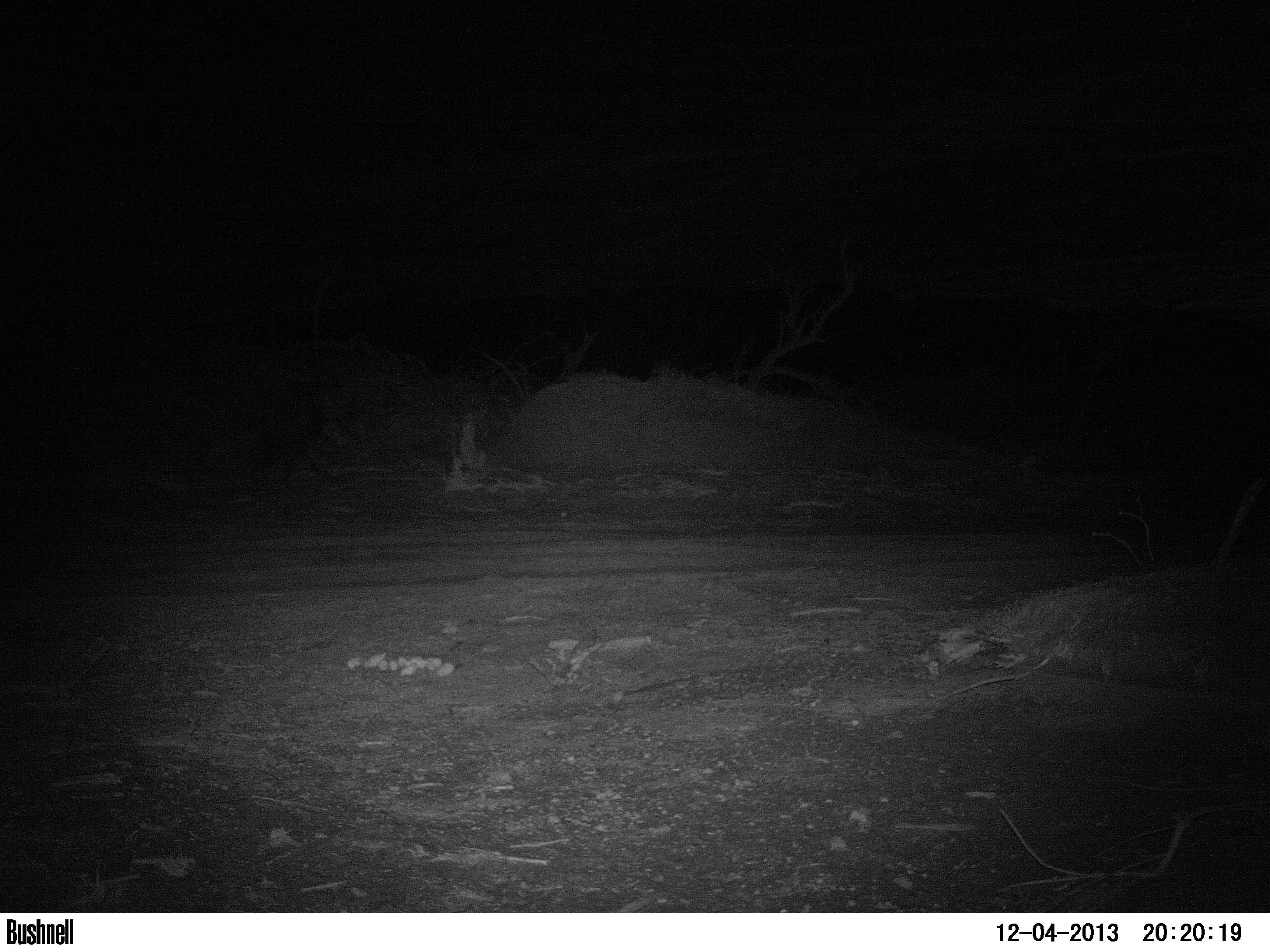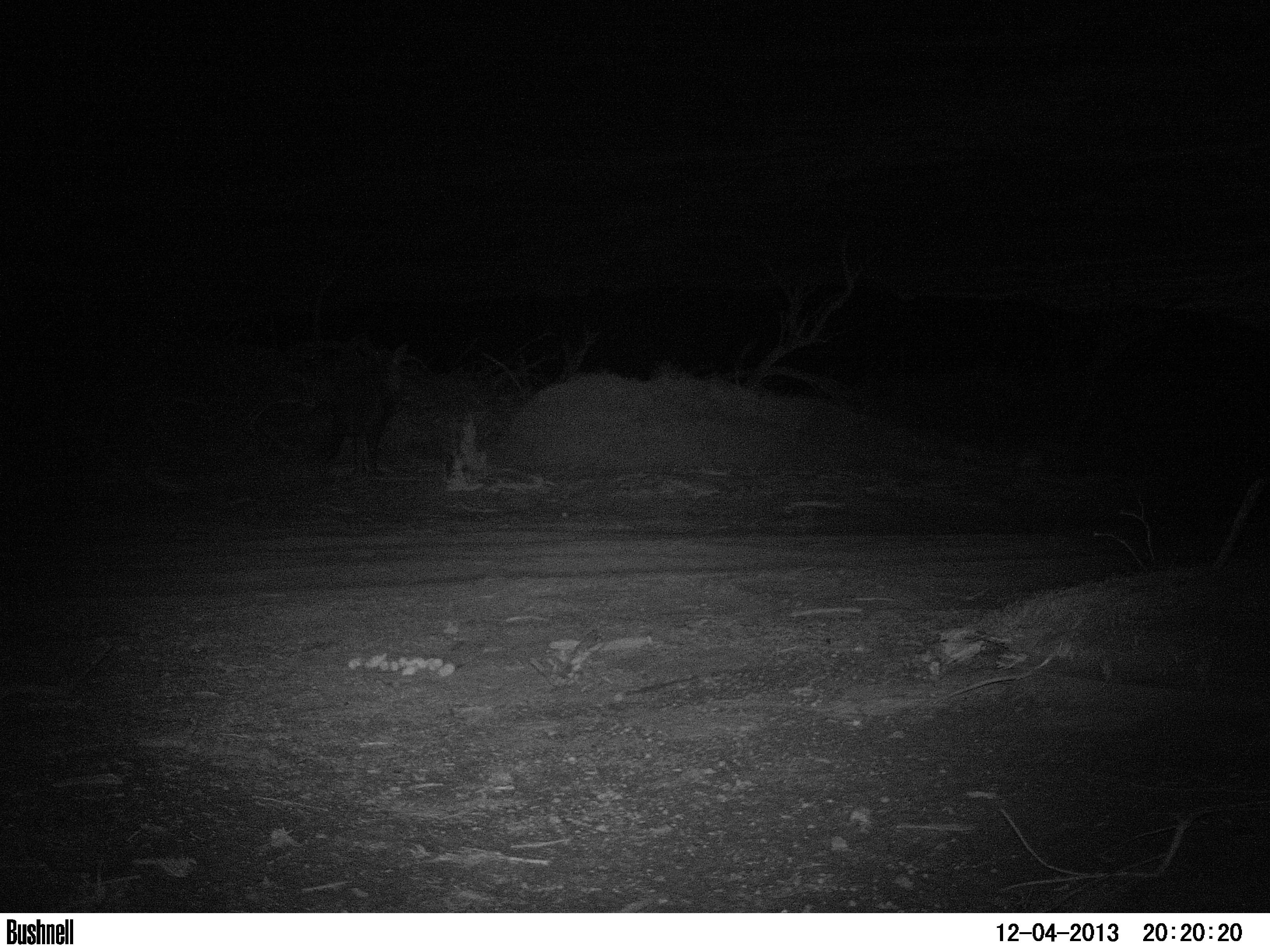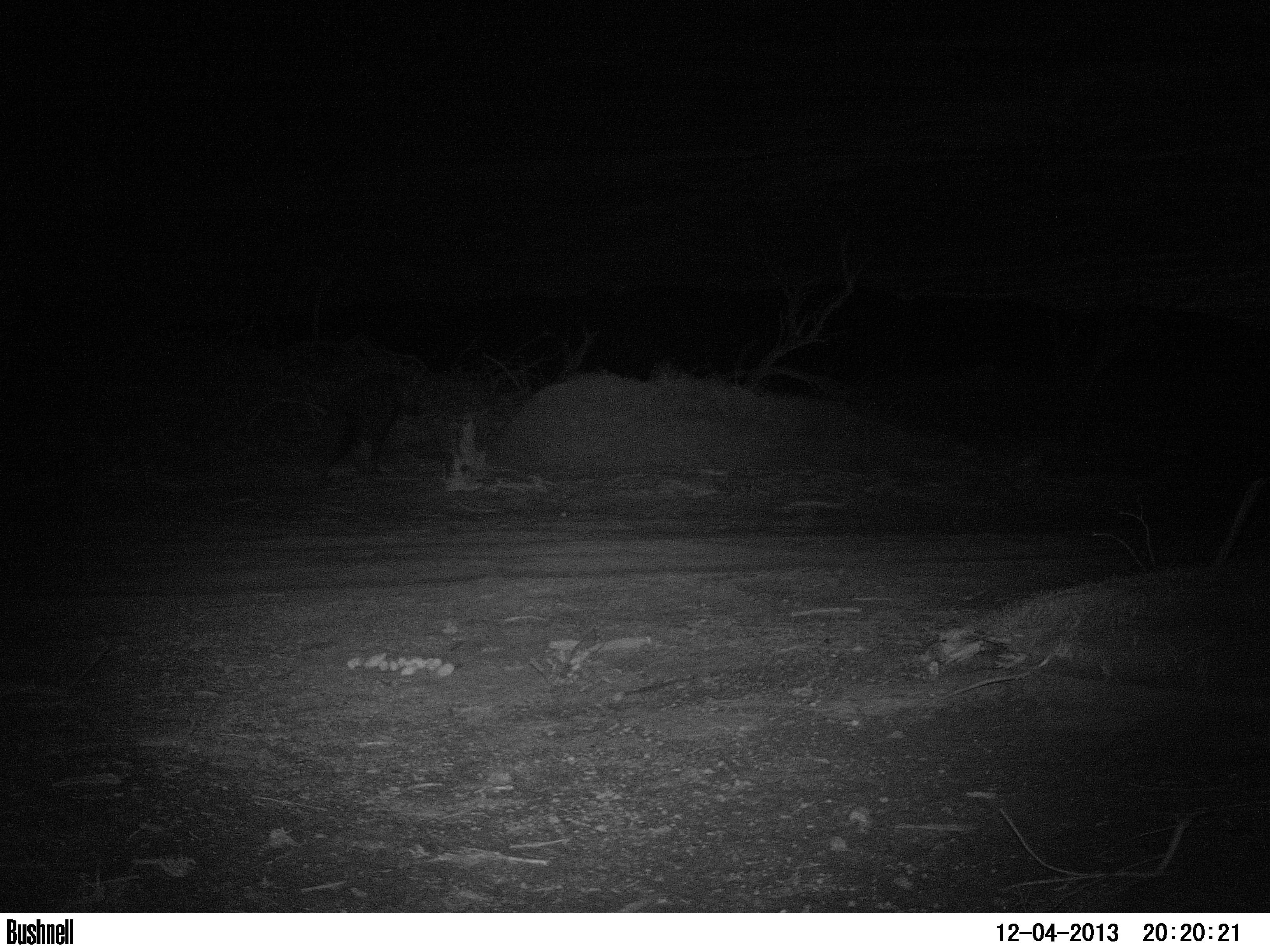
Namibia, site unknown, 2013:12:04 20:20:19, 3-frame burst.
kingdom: Animalia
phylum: Chordata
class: Mammalia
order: Carnivora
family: Hyaenidae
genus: Parahyaena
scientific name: Parahyaena brunnea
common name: brown hyena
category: hyaena brunnea